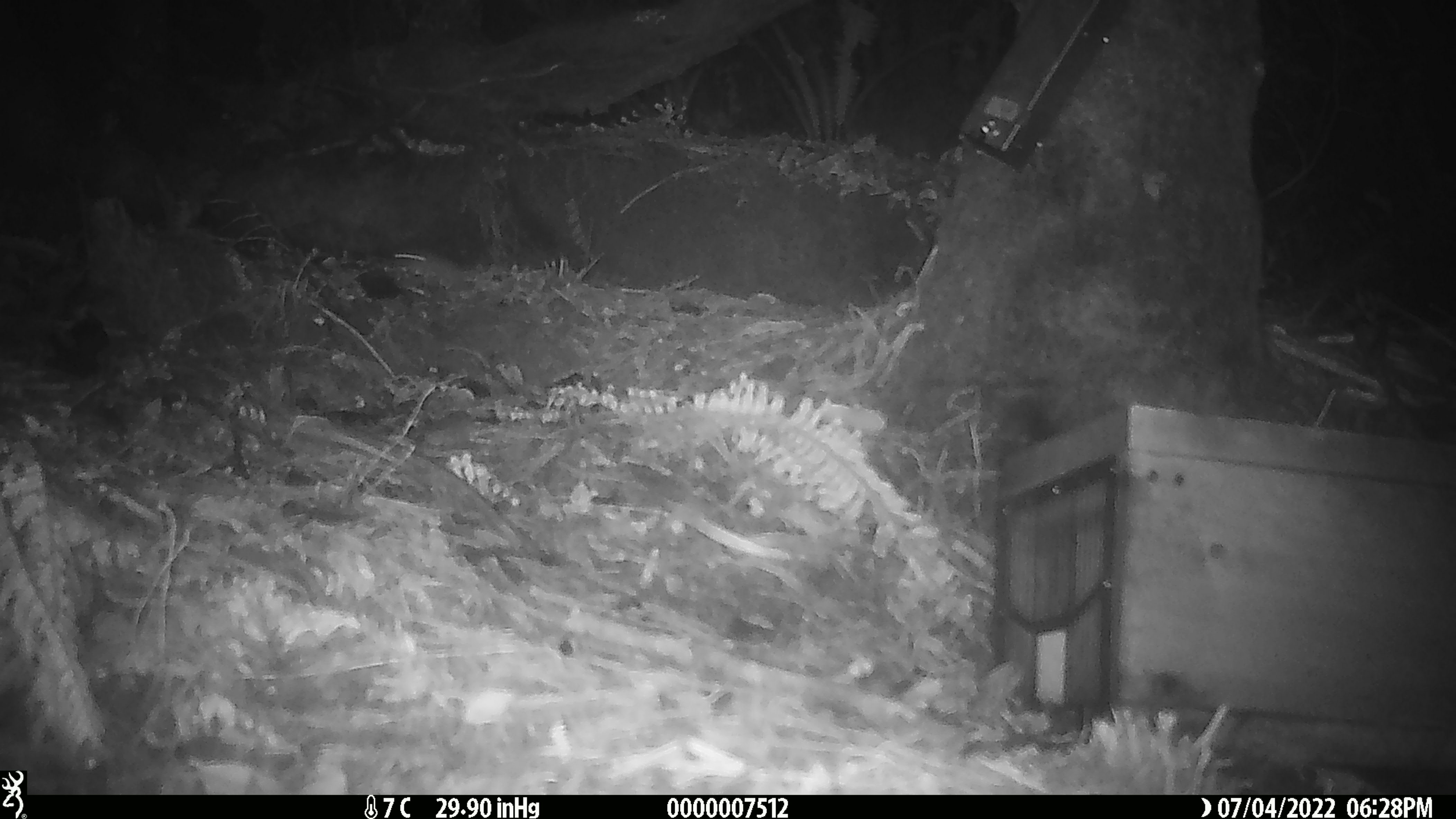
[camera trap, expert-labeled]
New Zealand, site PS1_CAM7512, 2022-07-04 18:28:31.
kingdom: Animalia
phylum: Chordata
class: Mammalia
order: Rodentia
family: Muridae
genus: Mus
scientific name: Mus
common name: mouse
Mouse (Mus).